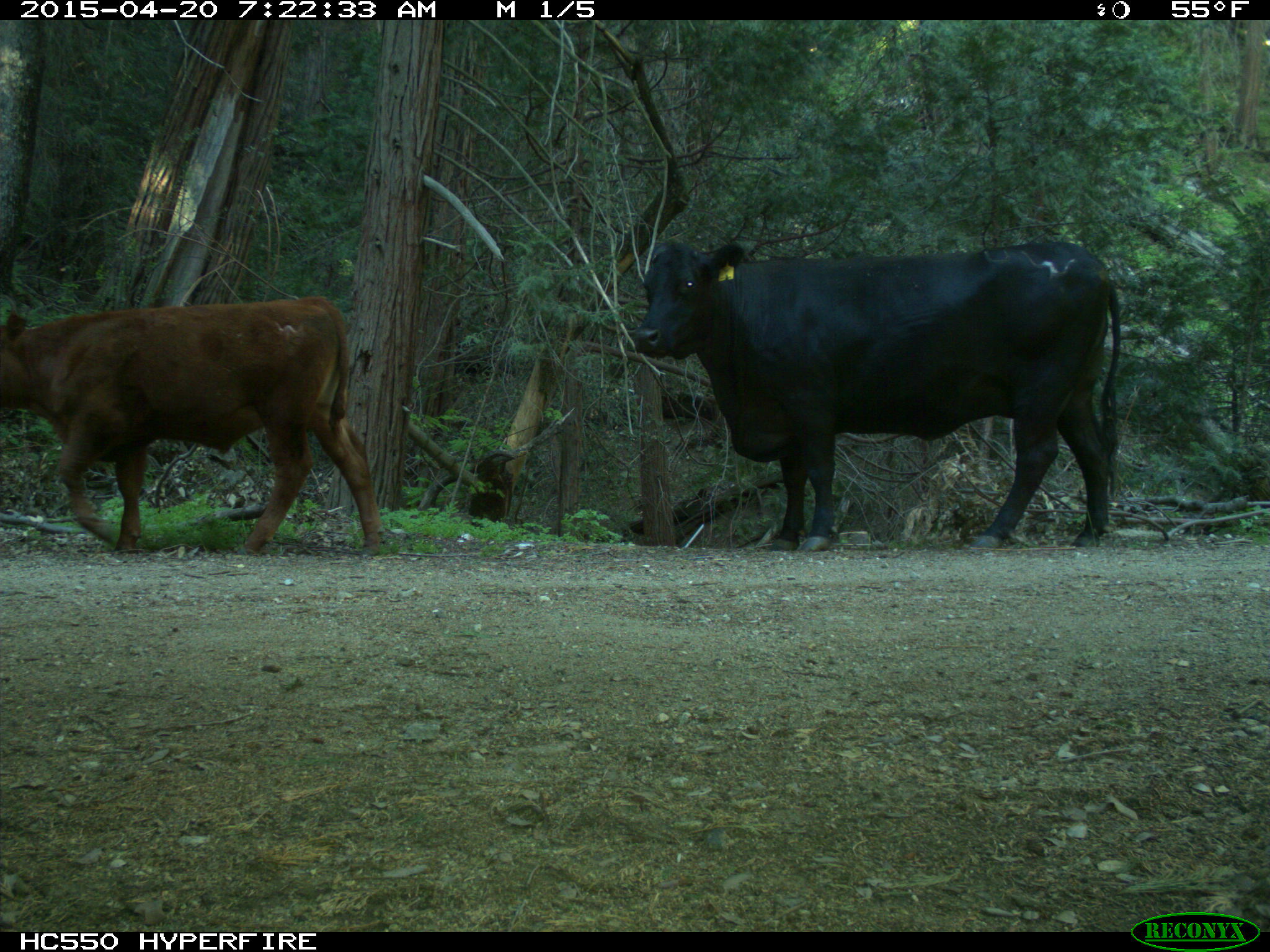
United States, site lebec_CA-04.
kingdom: Animalia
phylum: Chordata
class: Mammalia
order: Artiodactyla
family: Bovidae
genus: Bos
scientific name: Bos taurus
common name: domestic cow